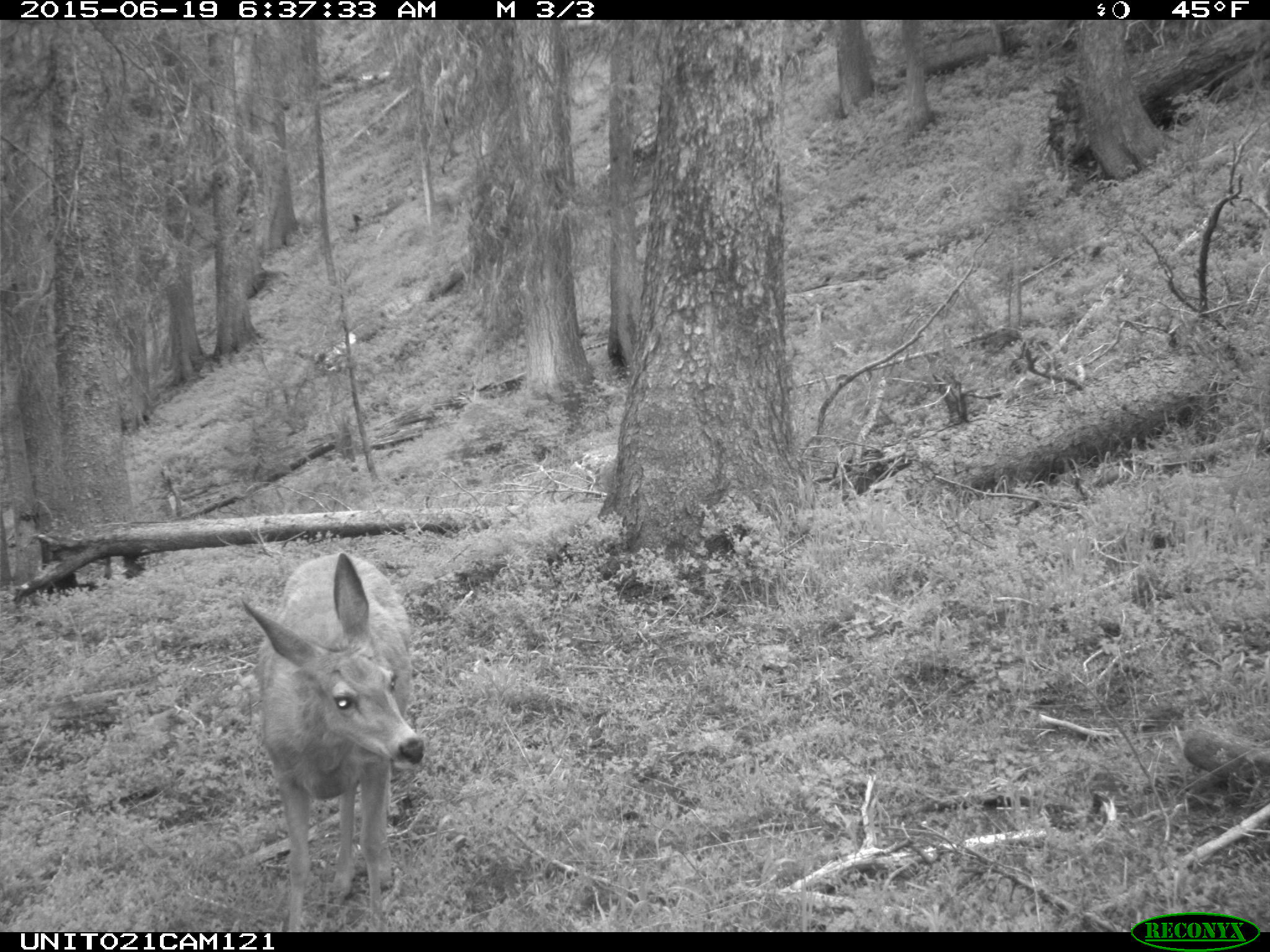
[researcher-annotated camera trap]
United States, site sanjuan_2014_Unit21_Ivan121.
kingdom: Animalia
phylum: Chordata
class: Mammalia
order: Artiodactyla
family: Cervidae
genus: Odocoileus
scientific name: Odocoileus hemionus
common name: mule deer